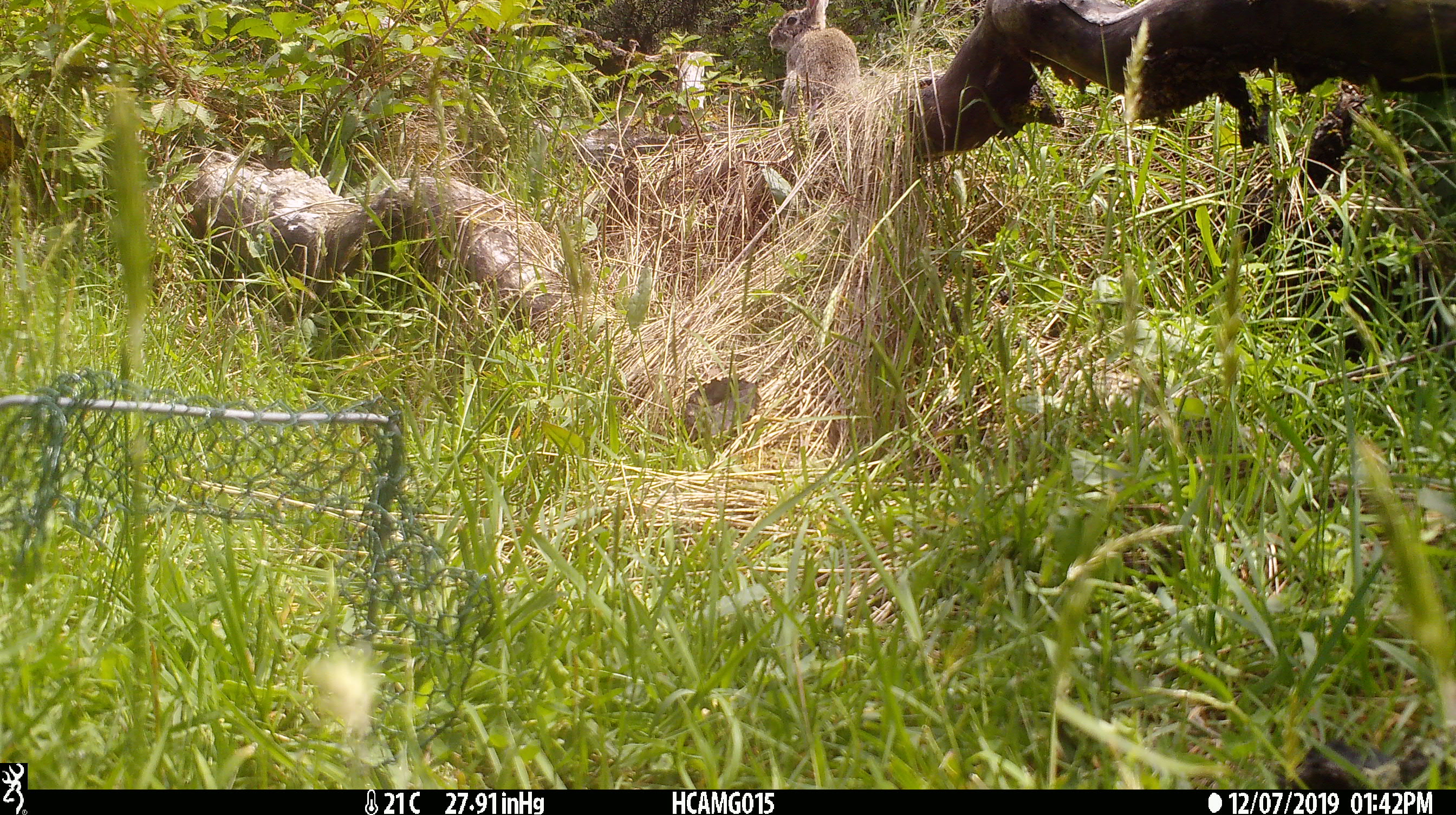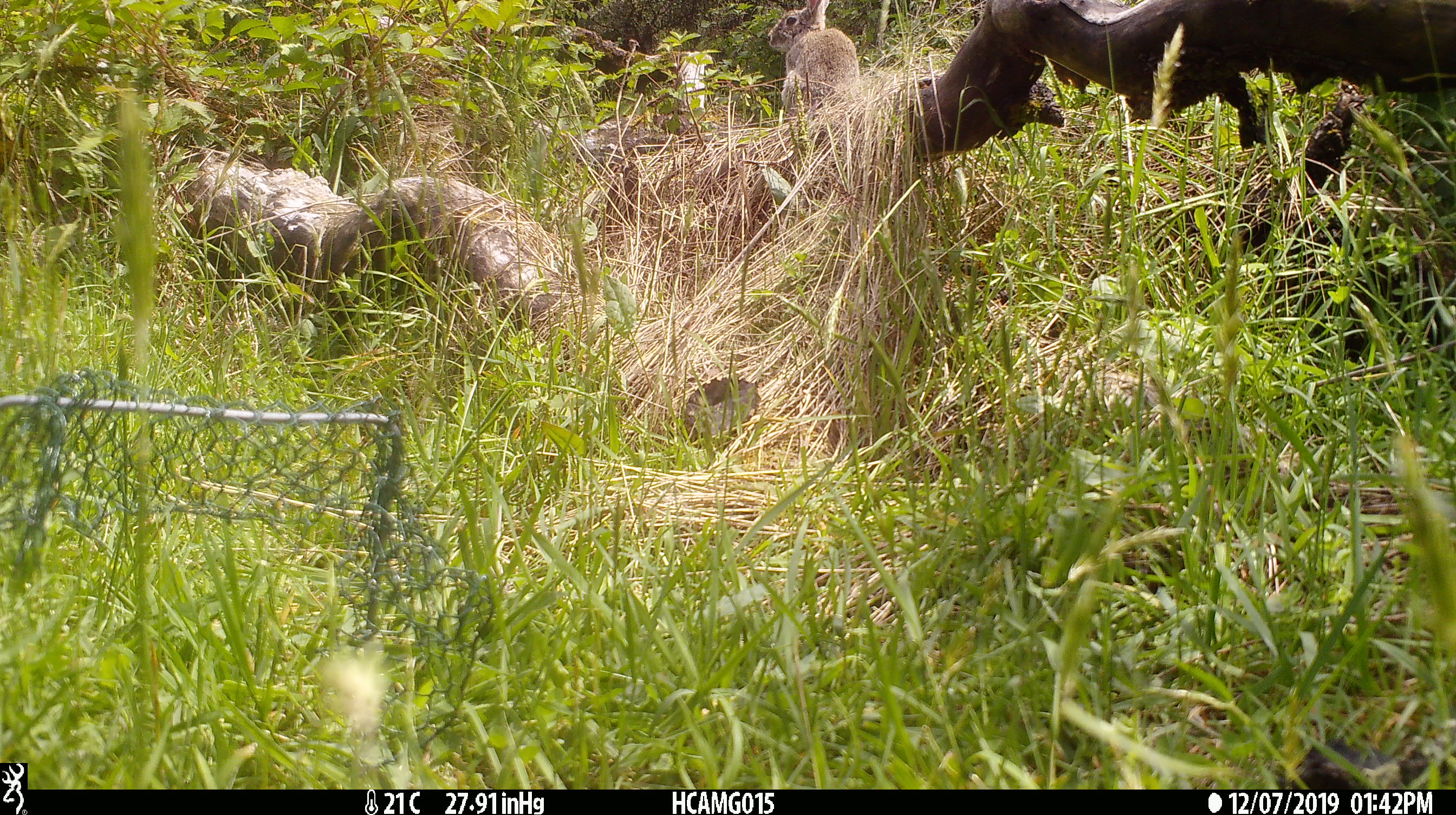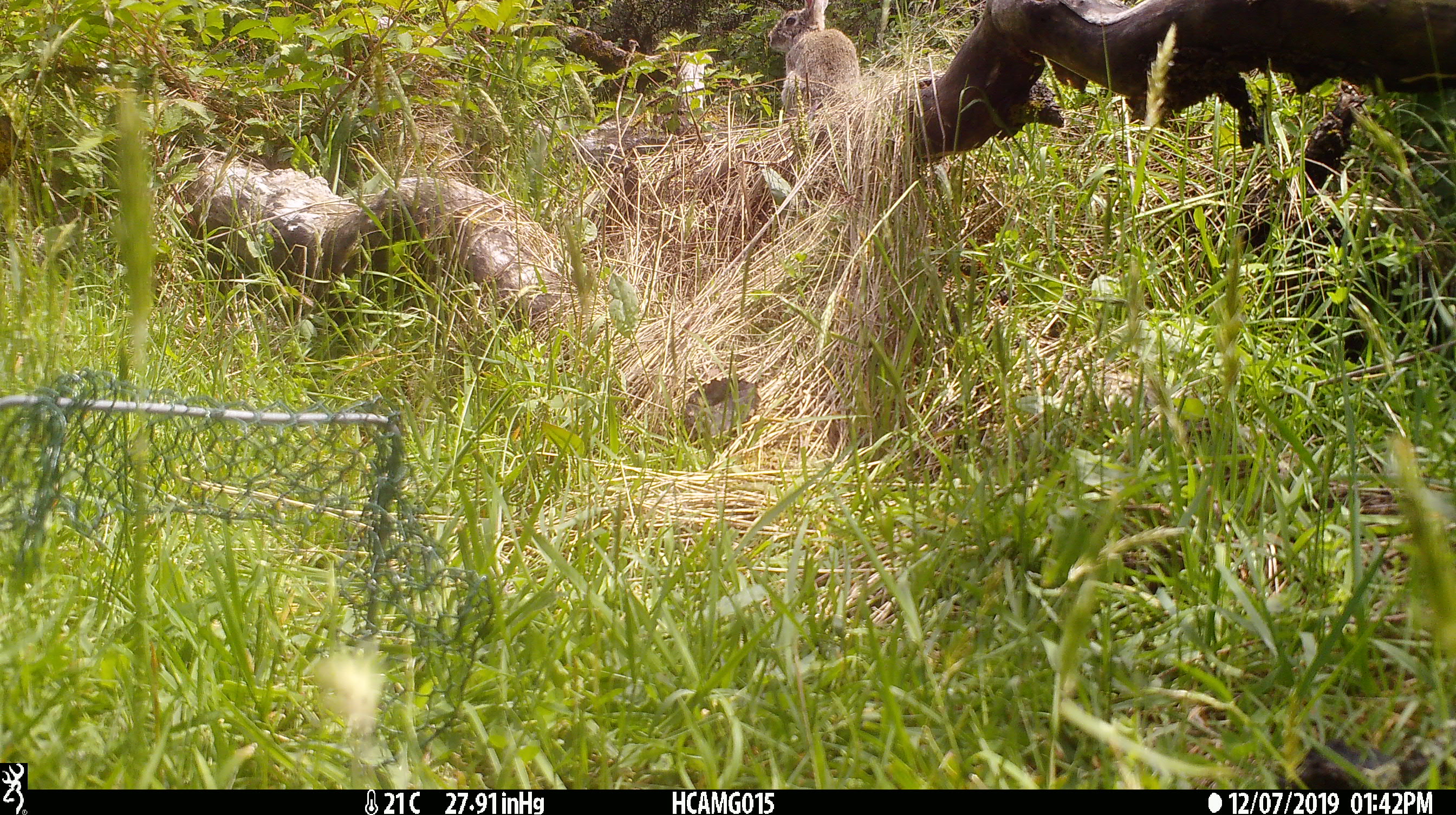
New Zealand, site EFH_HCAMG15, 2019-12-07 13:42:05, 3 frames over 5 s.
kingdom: Animalia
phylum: Chordata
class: Mammalia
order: Lagomorpha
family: Leporidae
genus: Lepus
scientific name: Lepus europaeus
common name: brown hare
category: hare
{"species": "hare (brown hare) (Lepus europaeus)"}